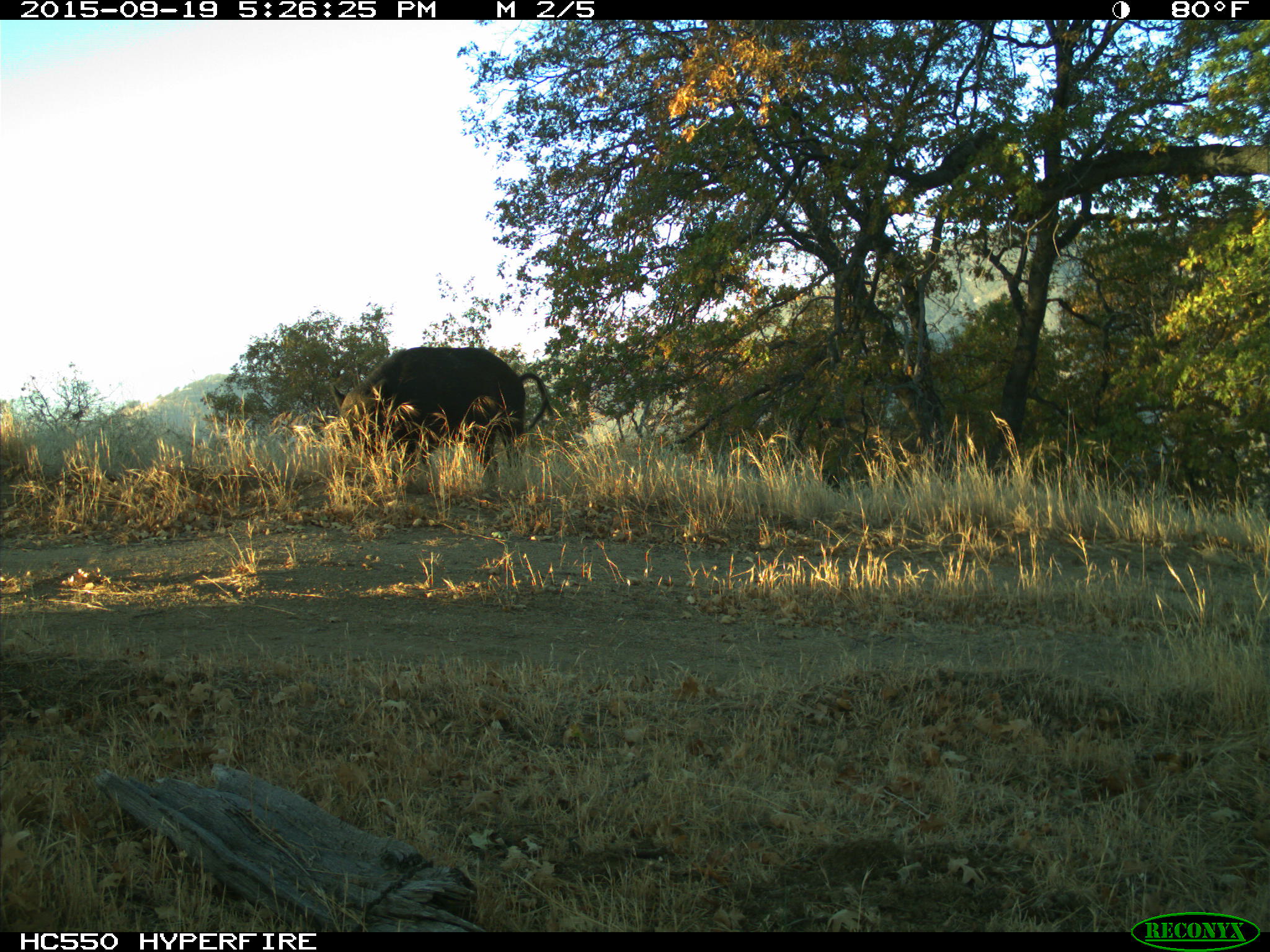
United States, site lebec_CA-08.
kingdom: Animalia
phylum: Chordata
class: Mammalia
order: Artiodactyla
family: Suidae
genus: Sus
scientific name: Sus scrofa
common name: wild boar